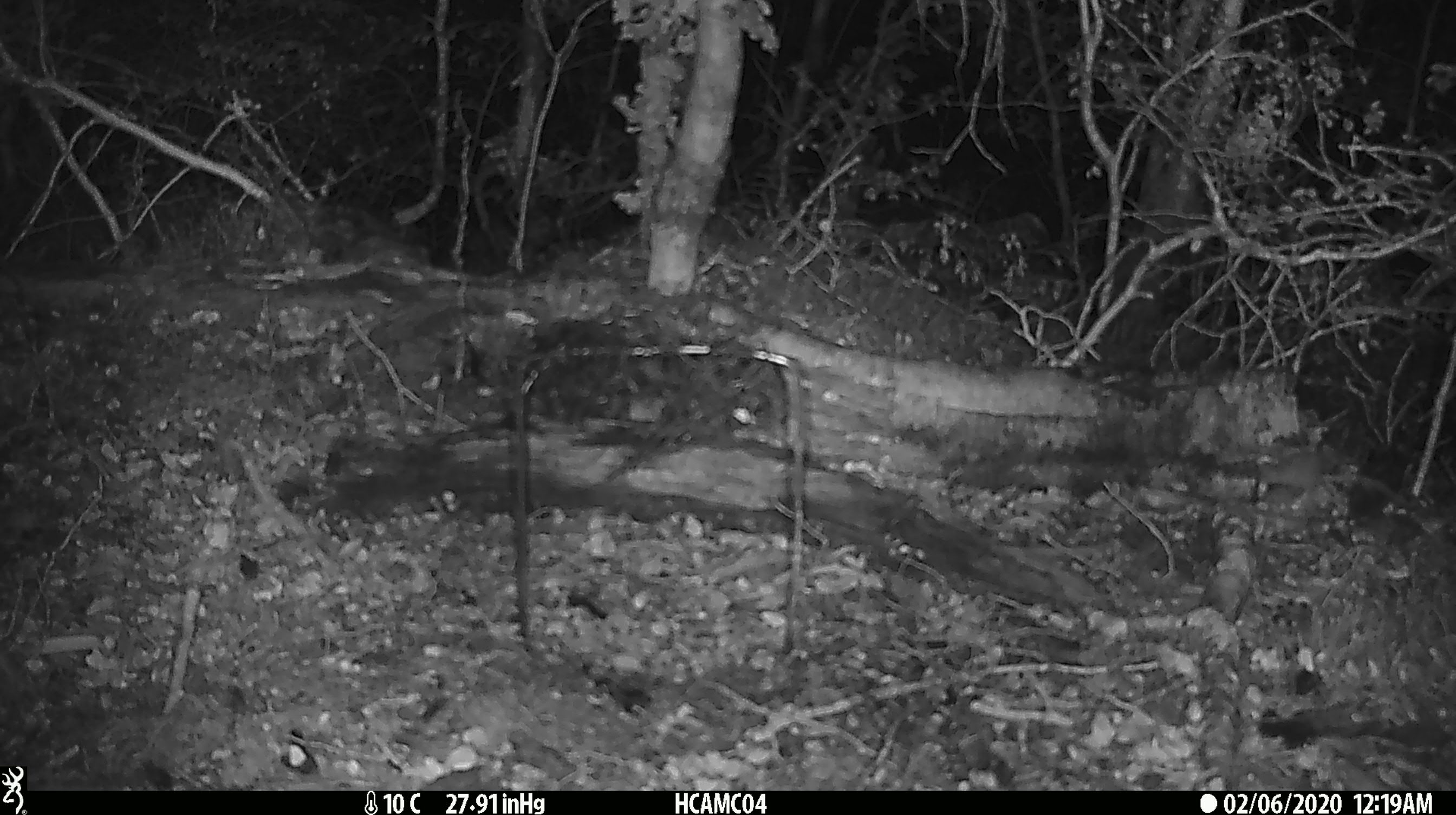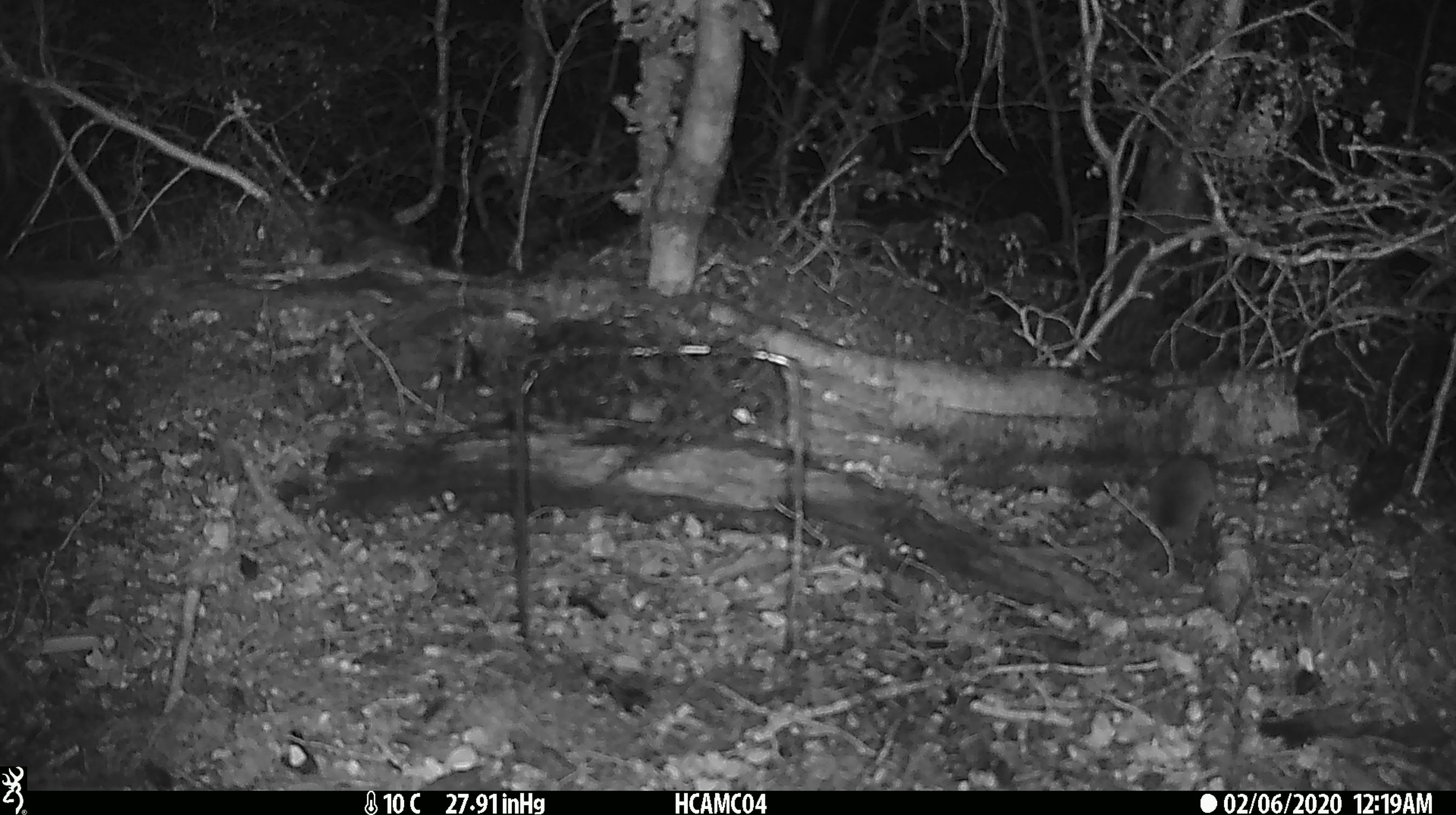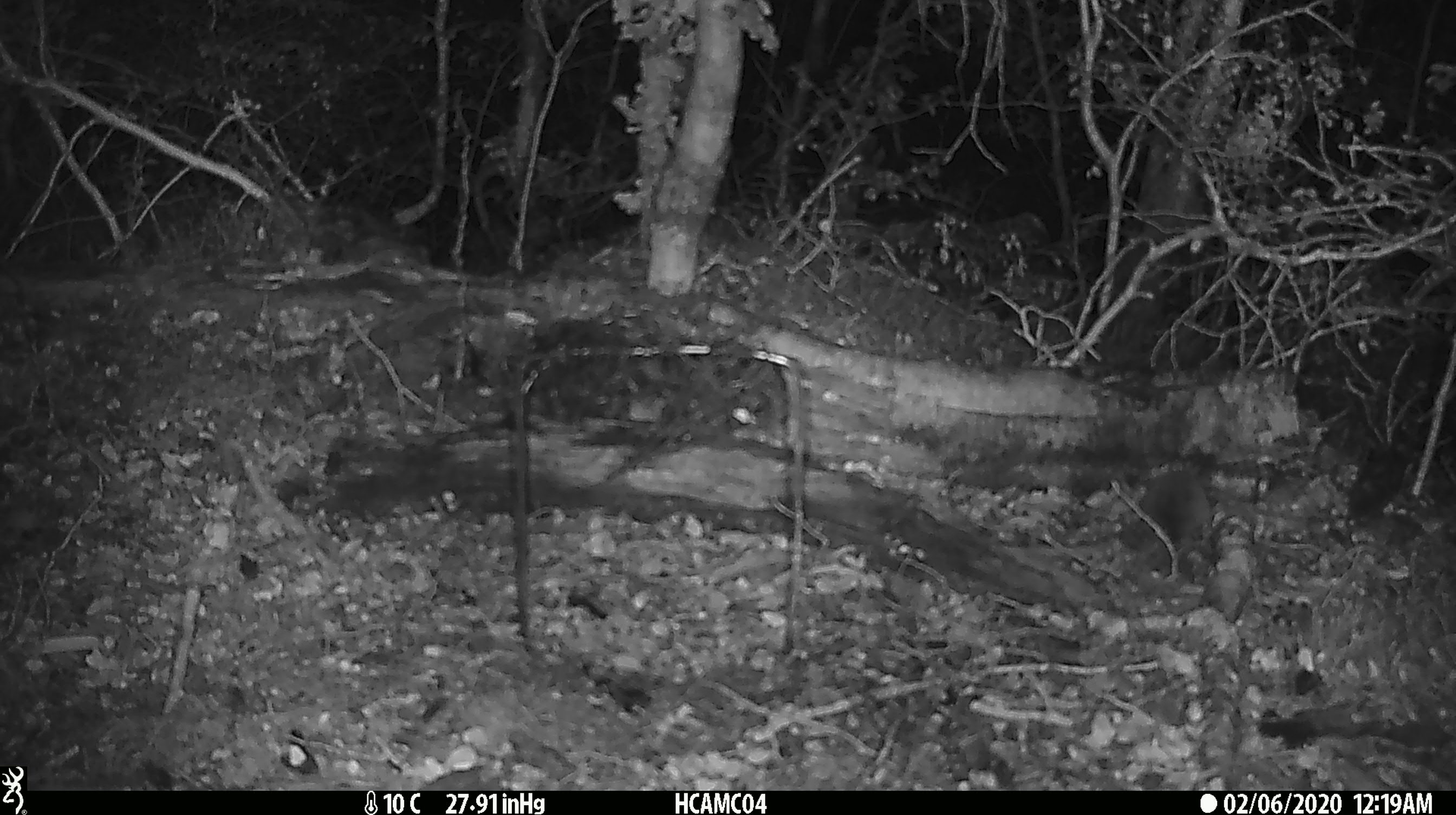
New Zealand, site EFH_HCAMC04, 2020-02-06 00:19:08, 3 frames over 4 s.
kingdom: Animalia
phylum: Chordata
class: Mammalia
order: Rodentia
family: Muridae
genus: Mus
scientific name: Mus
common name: mouse